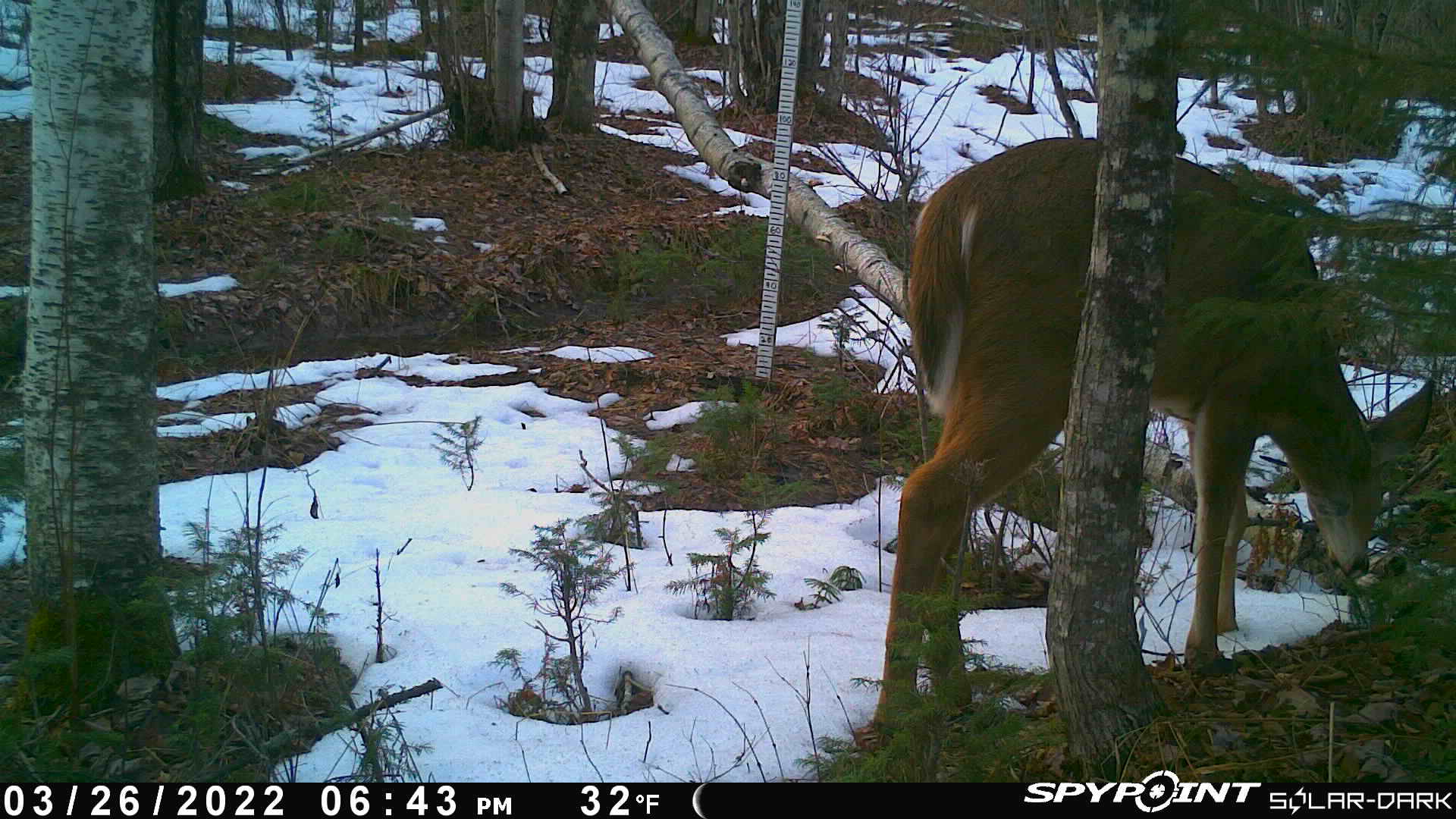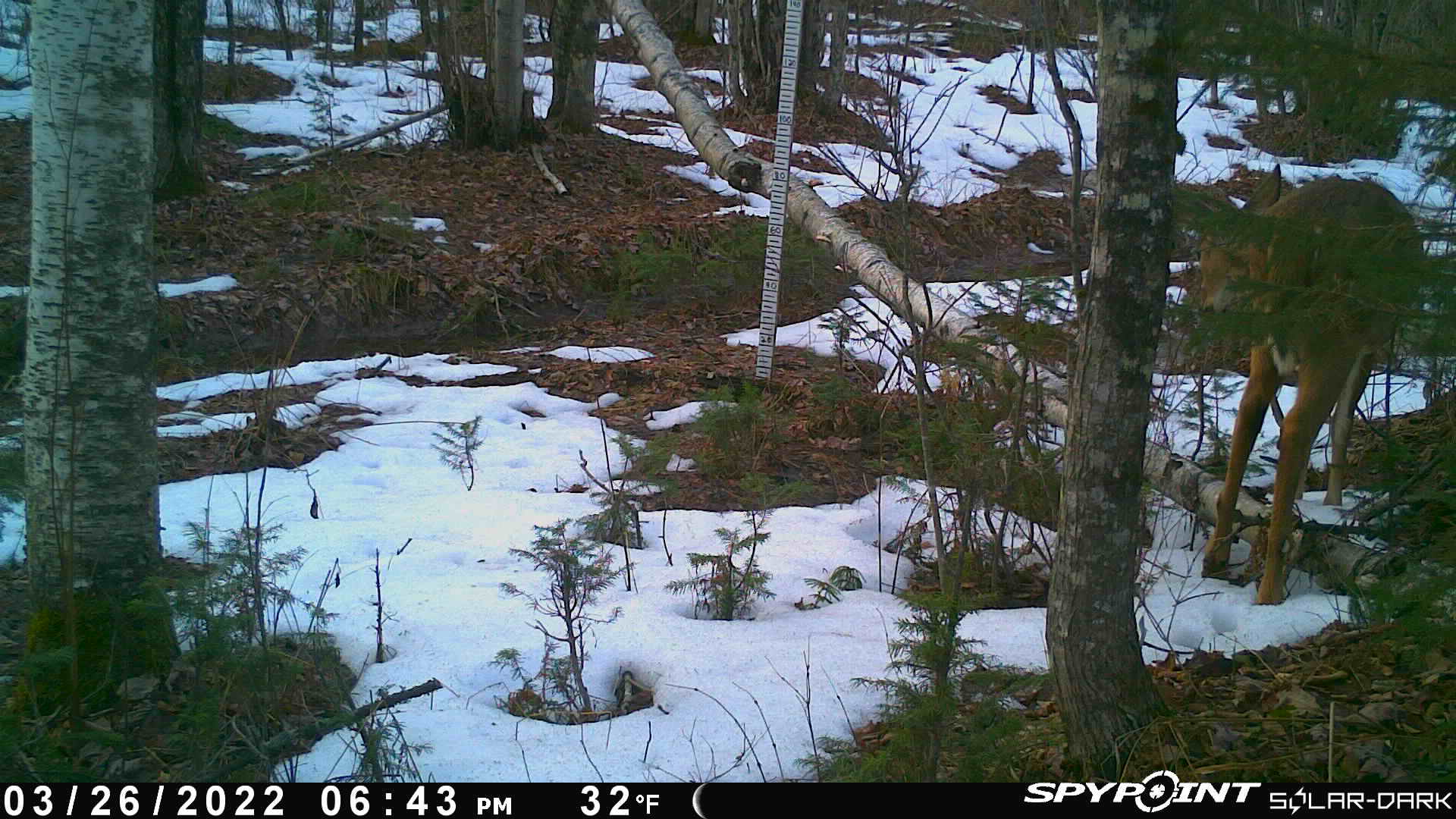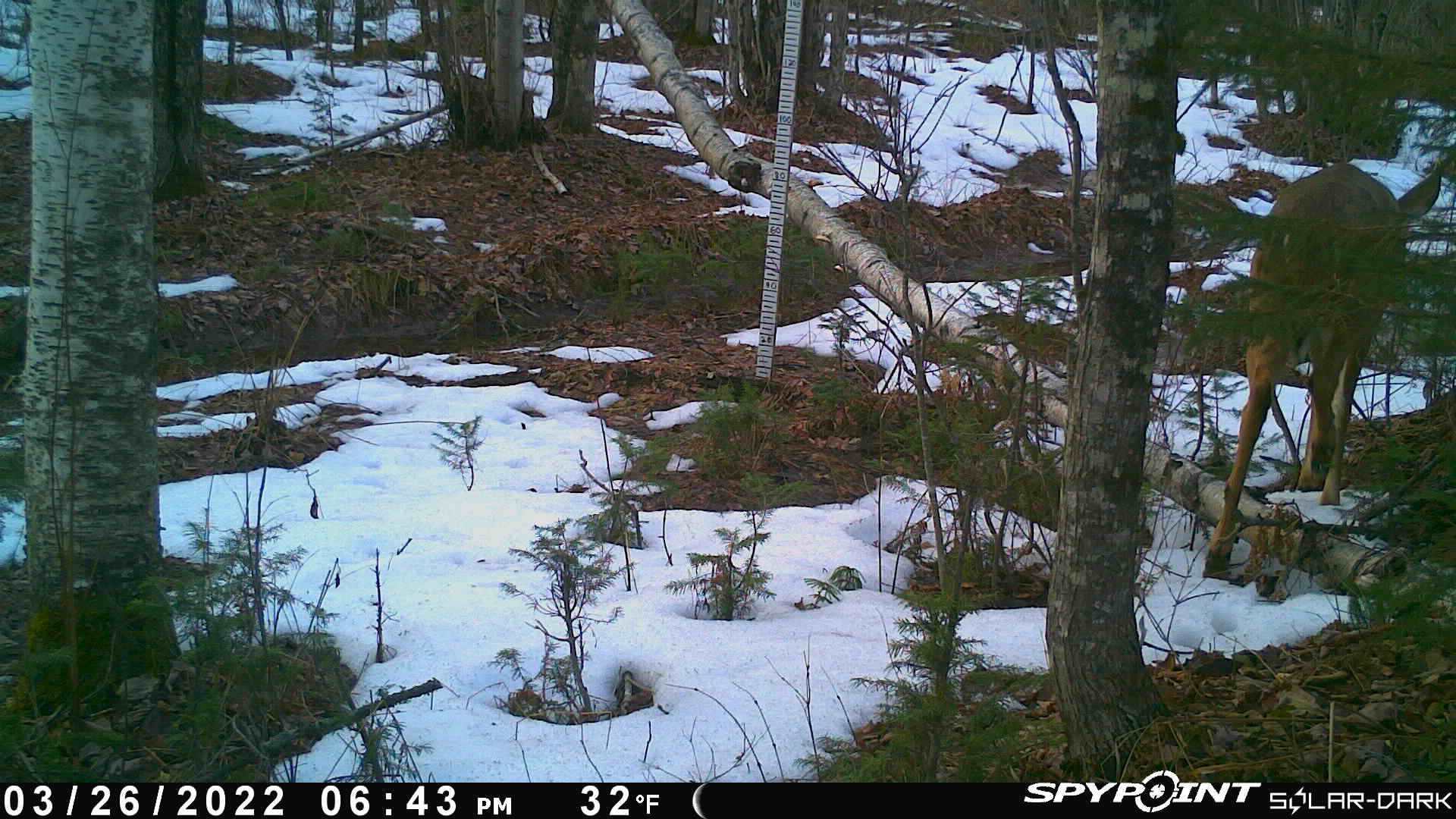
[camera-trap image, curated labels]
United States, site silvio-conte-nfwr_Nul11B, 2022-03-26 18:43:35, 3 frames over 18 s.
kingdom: Animalia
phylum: Chordata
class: Mammalia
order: Artiodactyla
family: Cervidae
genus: Odocoileus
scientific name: Odocoileus virginianus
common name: white-tailed deer